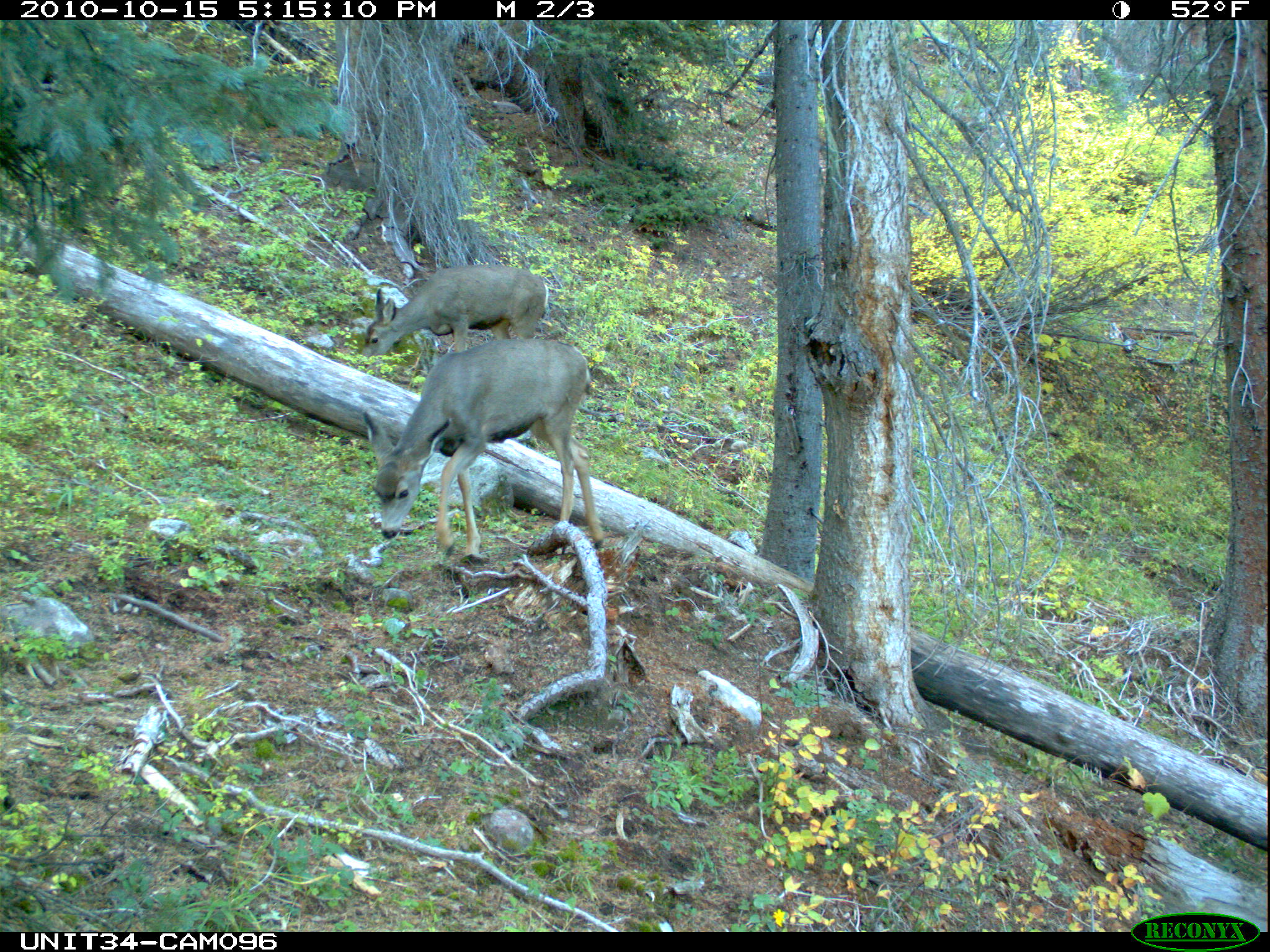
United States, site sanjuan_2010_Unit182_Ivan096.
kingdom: Animalia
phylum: Chordata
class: Mammalia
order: Artiodactyla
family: Cervidae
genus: Odocoileus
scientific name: Odocoileus hemionus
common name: mule deer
Odocoileus hemionus (mule deer).